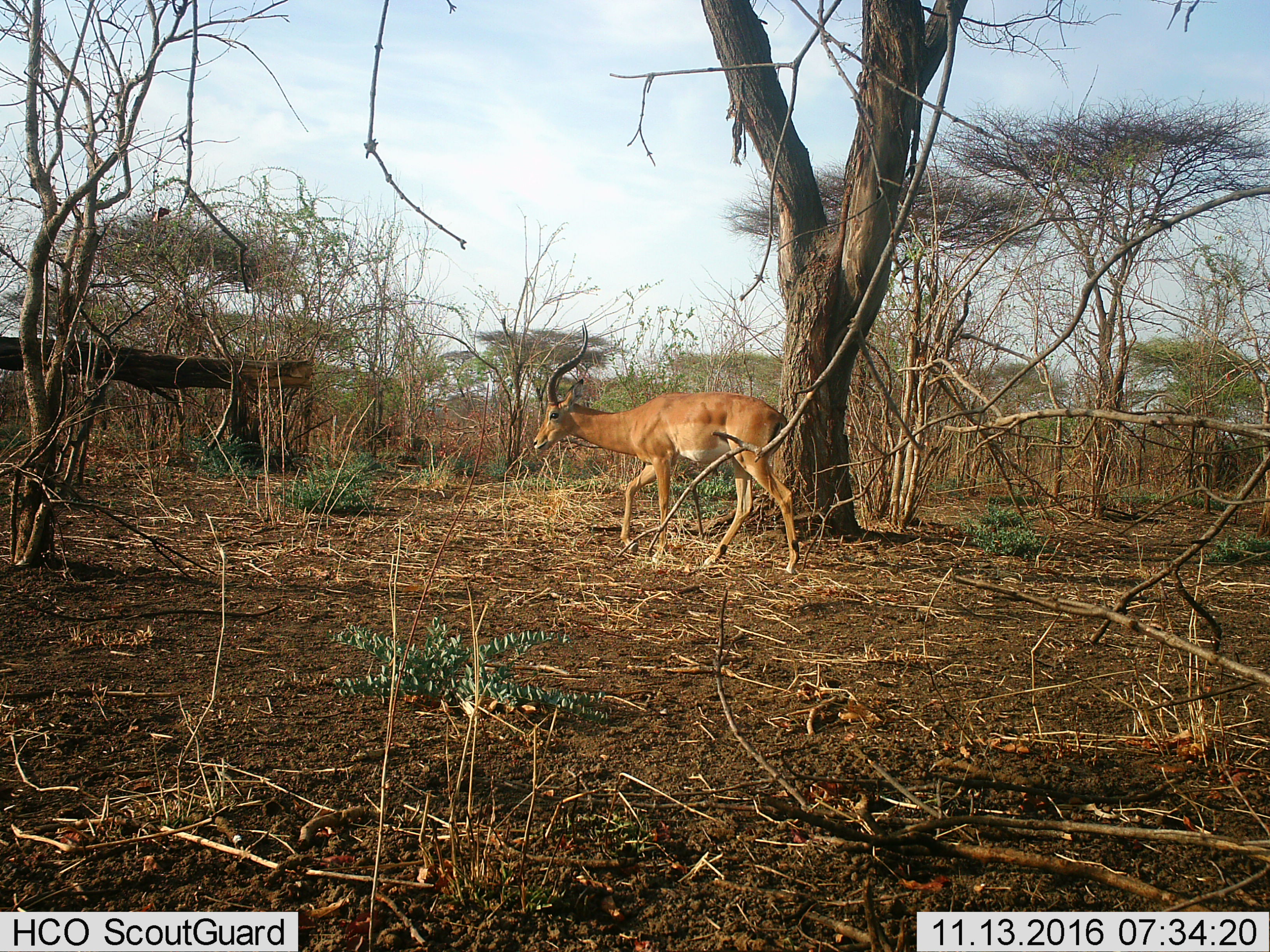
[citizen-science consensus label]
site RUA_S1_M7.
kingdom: Animalia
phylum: Chordata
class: Mammalia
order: Artiodactyla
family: Bovidae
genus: Aepyceros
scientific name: Aepyceros melampus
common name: impala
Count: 1.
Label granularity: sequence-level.